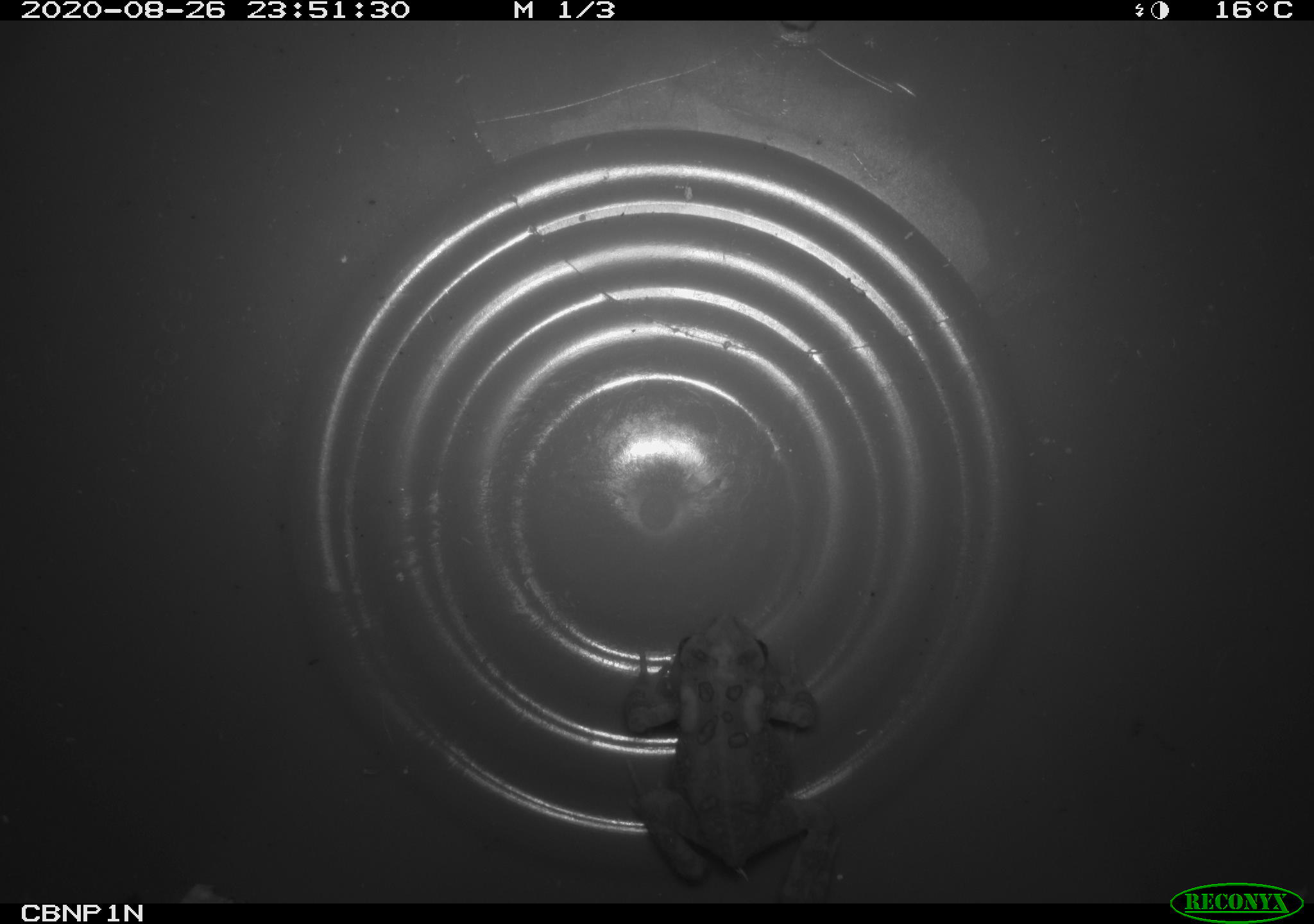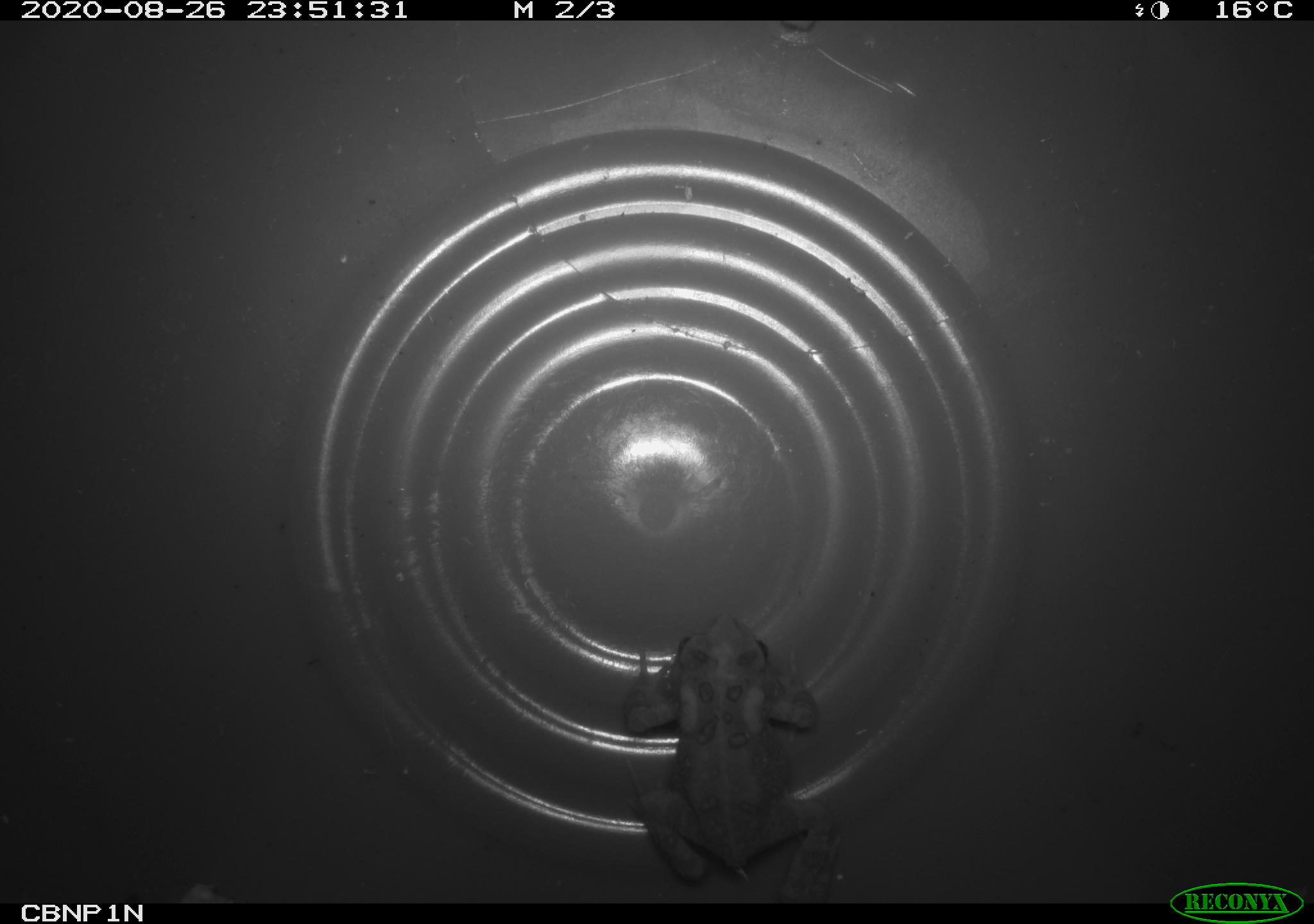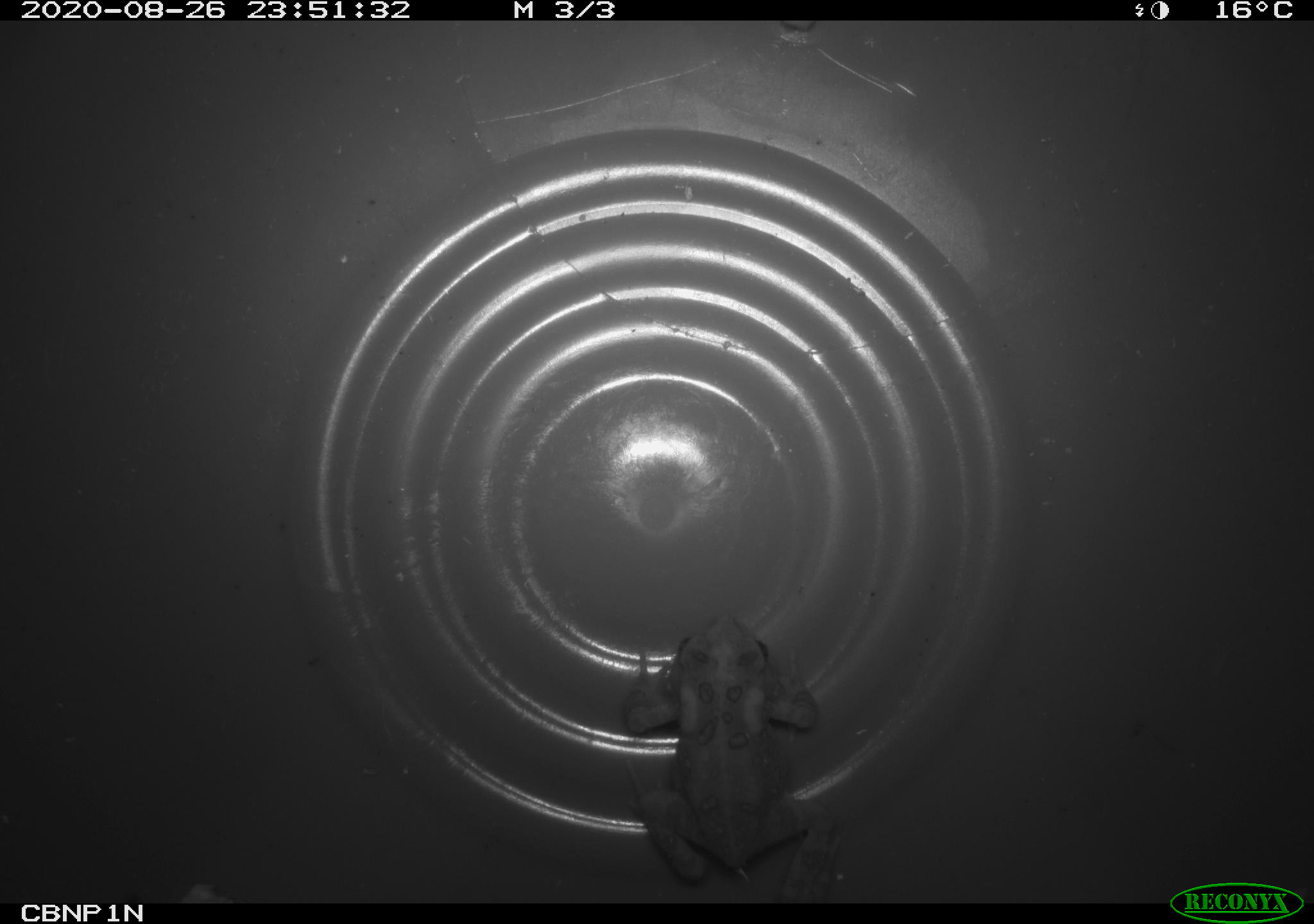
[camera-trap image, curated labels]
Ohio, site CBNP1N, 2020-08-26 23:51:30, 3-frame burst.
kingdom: Animalia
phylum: Chordata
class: Amphibia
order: Anura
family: Bufonidae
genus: Anaxyrus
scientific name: Anaxyrus americanus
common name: american toad